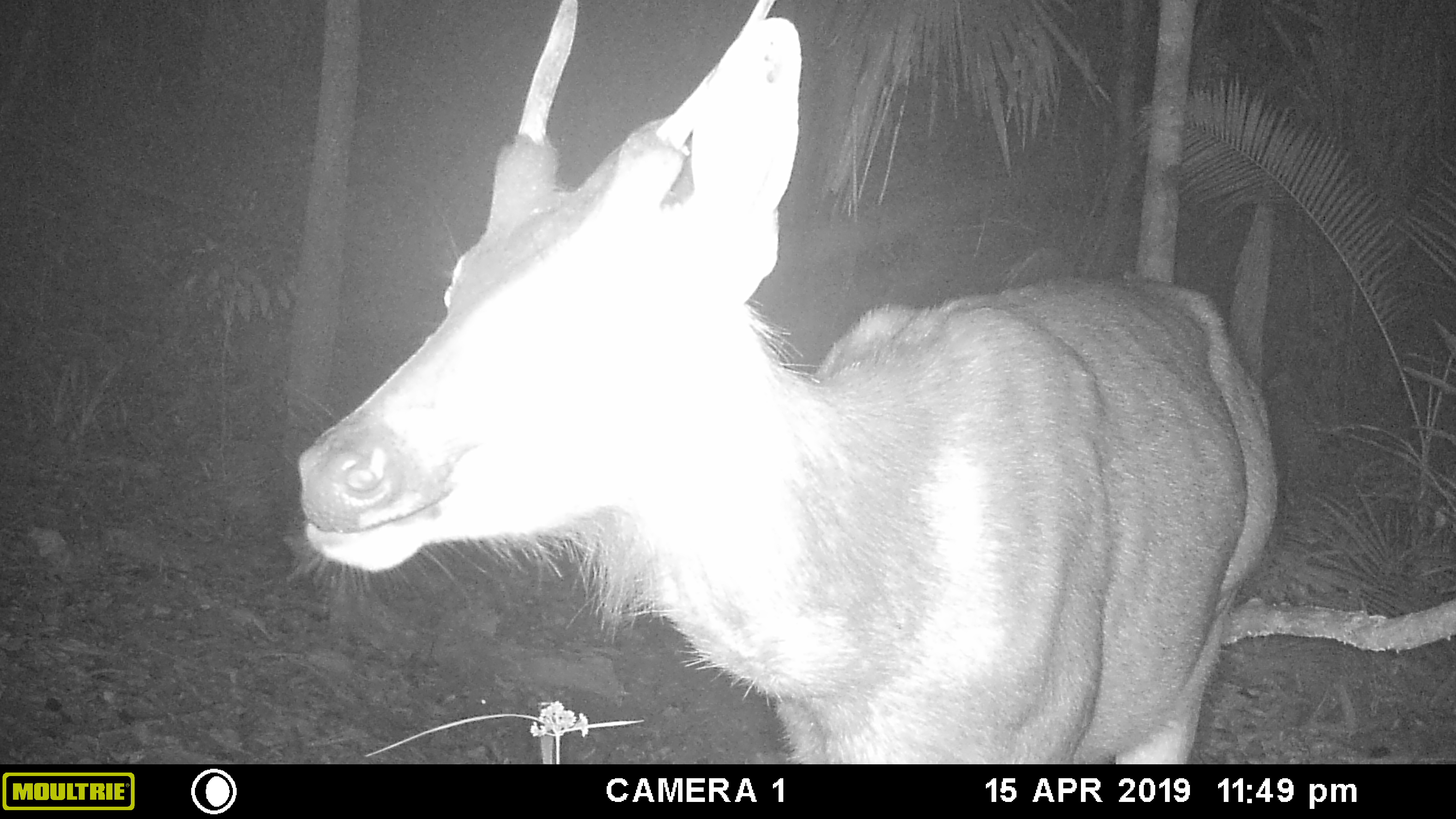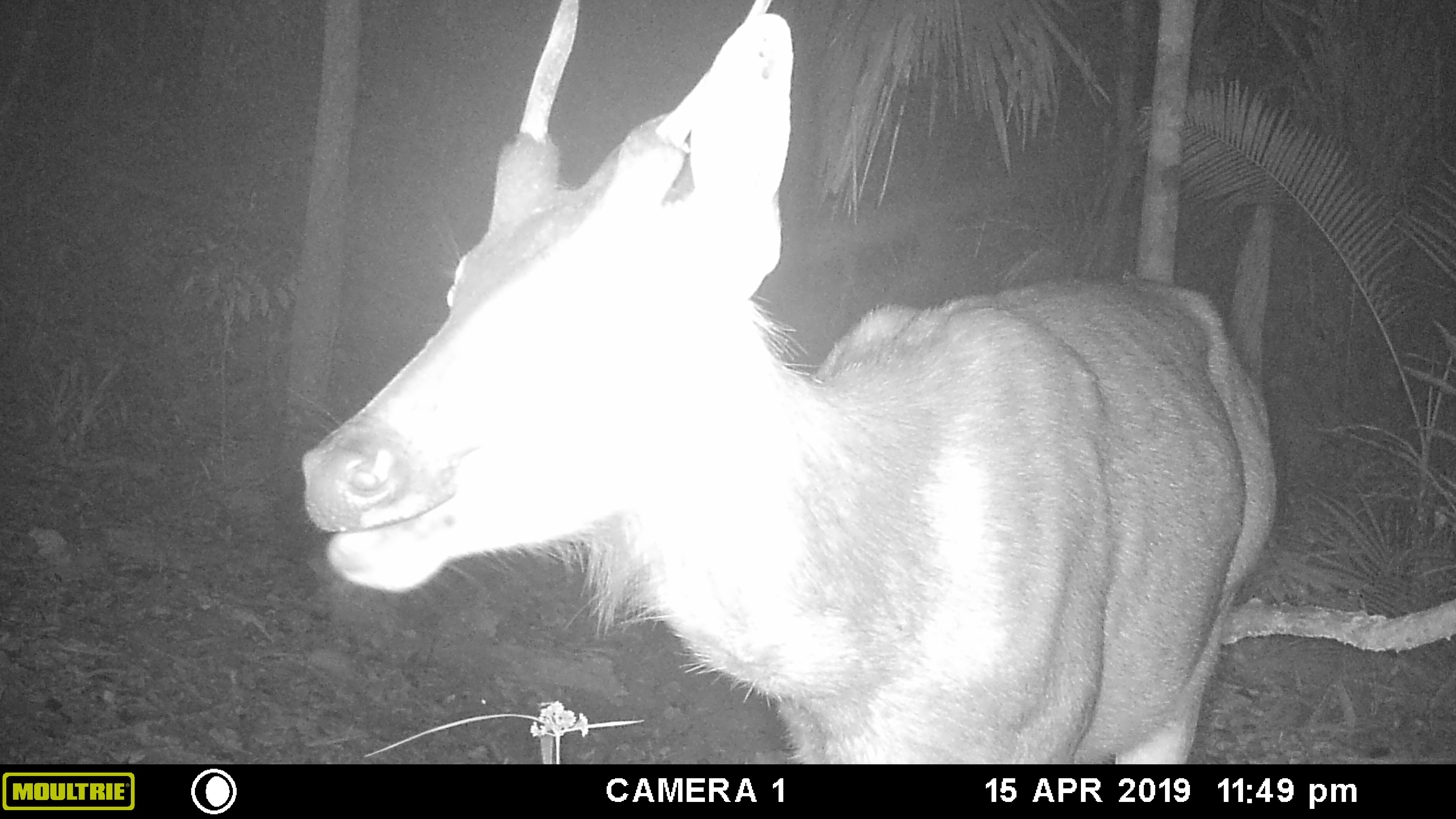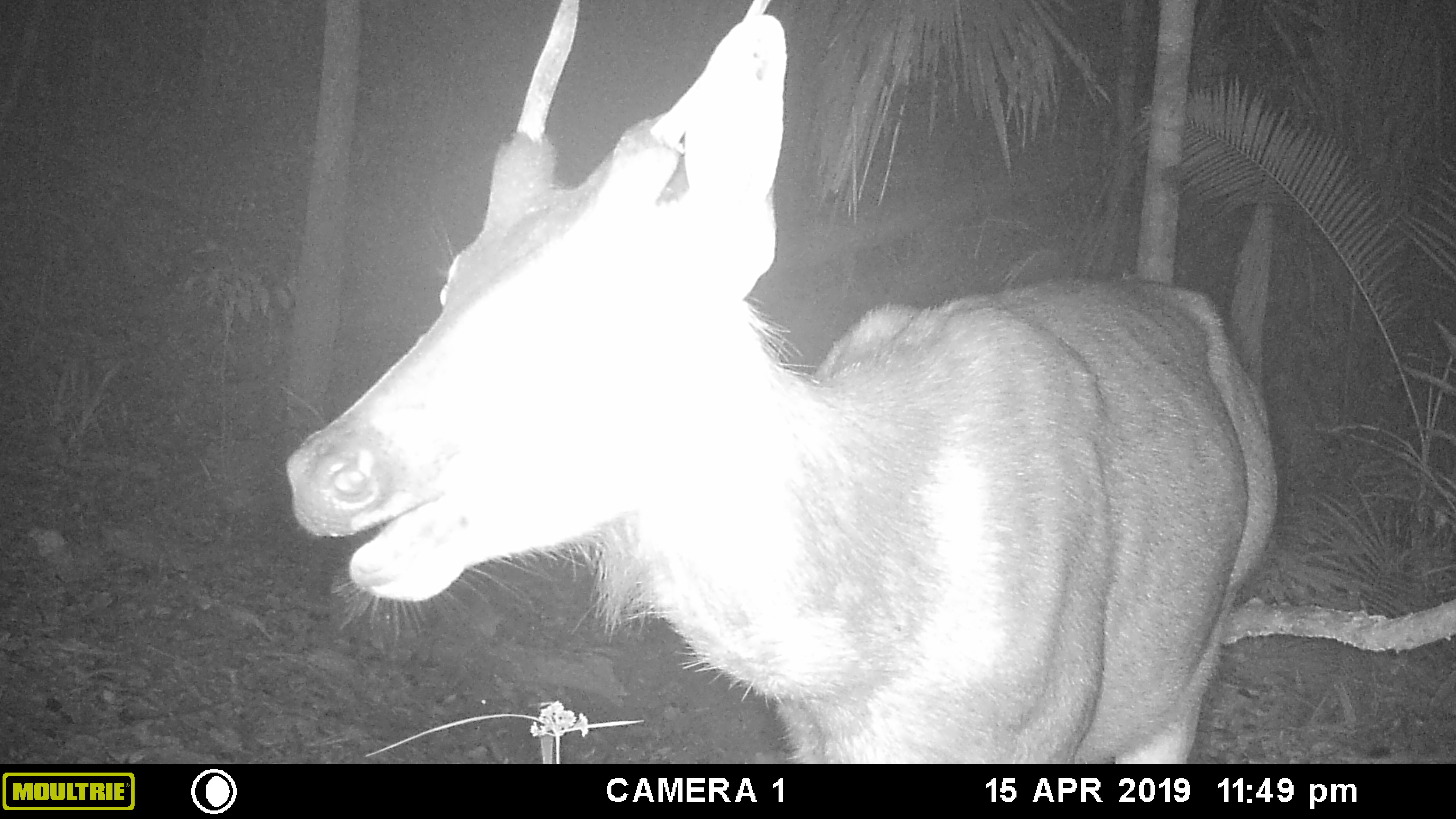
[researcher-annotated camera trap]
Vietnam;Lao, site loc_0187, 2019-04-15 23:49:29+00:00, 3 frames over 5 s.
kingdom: Animalia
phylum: Chordata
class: Mammalia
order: Artiodactyla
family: Cervidae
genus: Rusa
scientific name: Rusa unicolor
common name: sambar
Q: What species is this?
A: Sambar (Rusa unicolor).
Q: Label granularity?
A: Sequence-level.